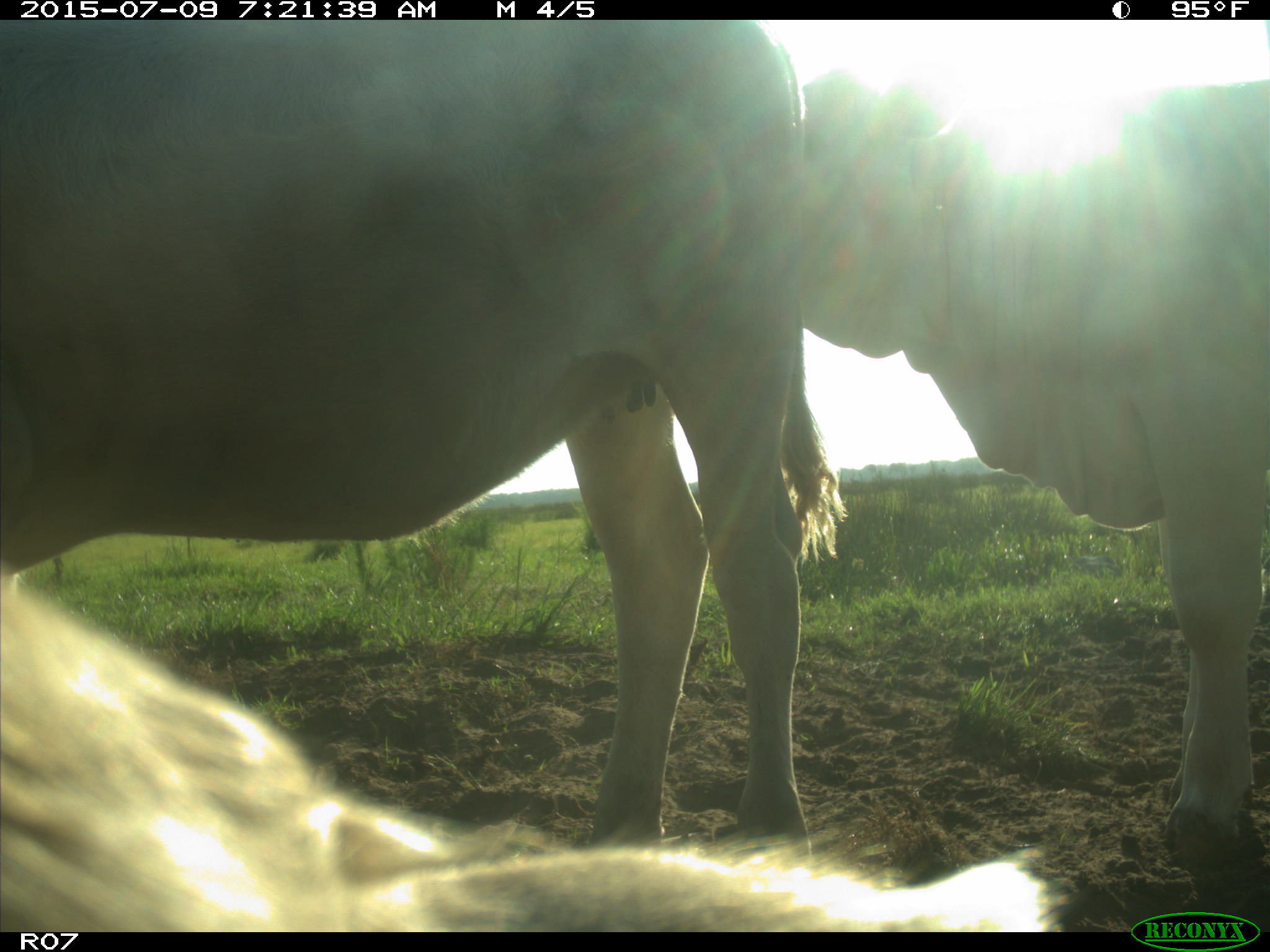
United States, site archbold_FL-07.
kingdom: Animalia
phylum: Chordata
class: Mammalia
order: Artiodactyla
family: Bovidae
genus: Bos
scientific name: Bos taurus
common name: domestic cow